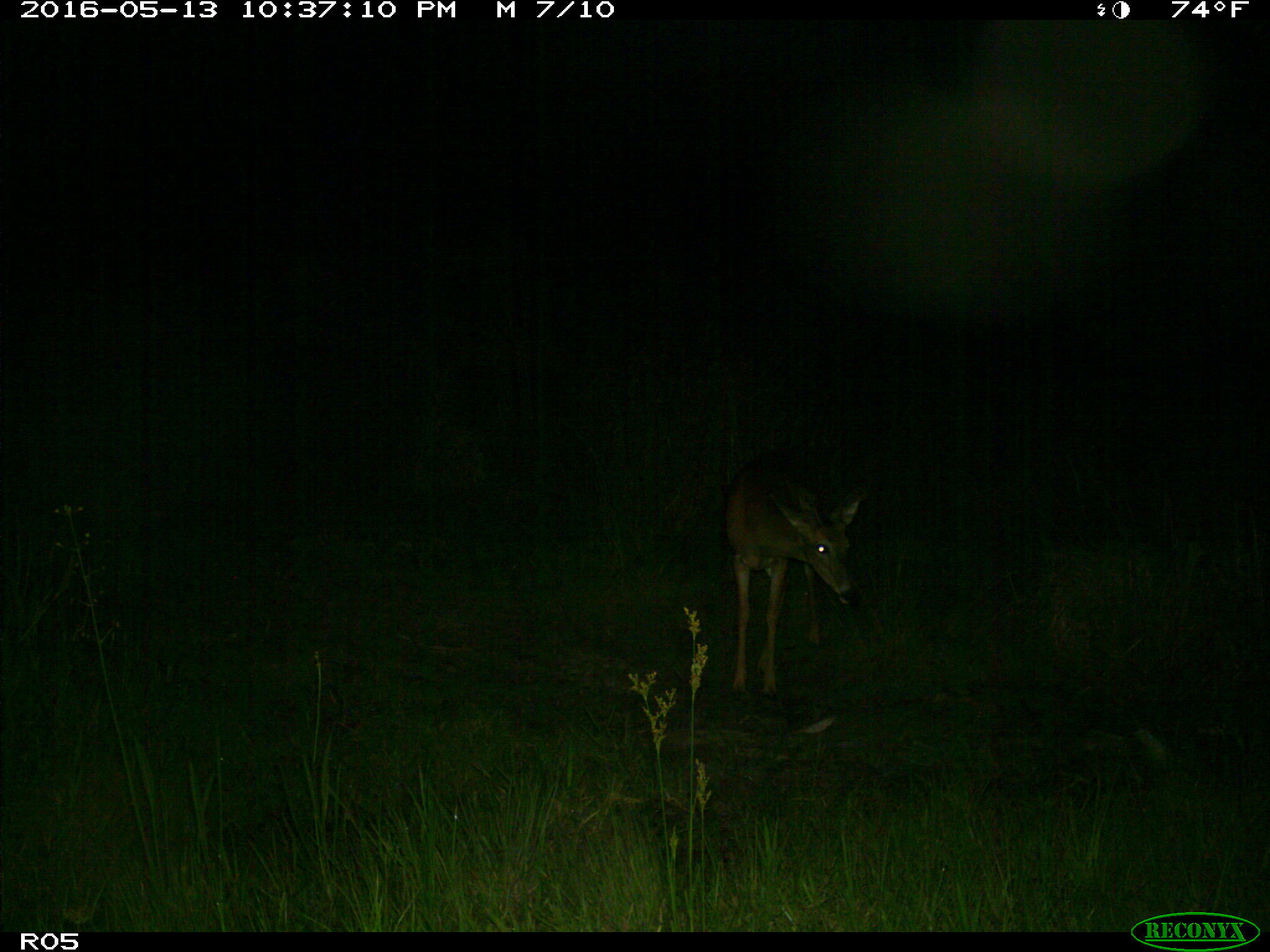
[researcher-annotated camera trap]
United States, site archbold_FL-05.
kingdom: Animalia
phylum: Chordata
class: Mammalia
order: Artiodactyla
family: Cervidae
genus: Odocoileus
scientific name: Odocoileus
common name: deer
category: unidentified deer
Unidentified deer (deer) (Odocoileus).